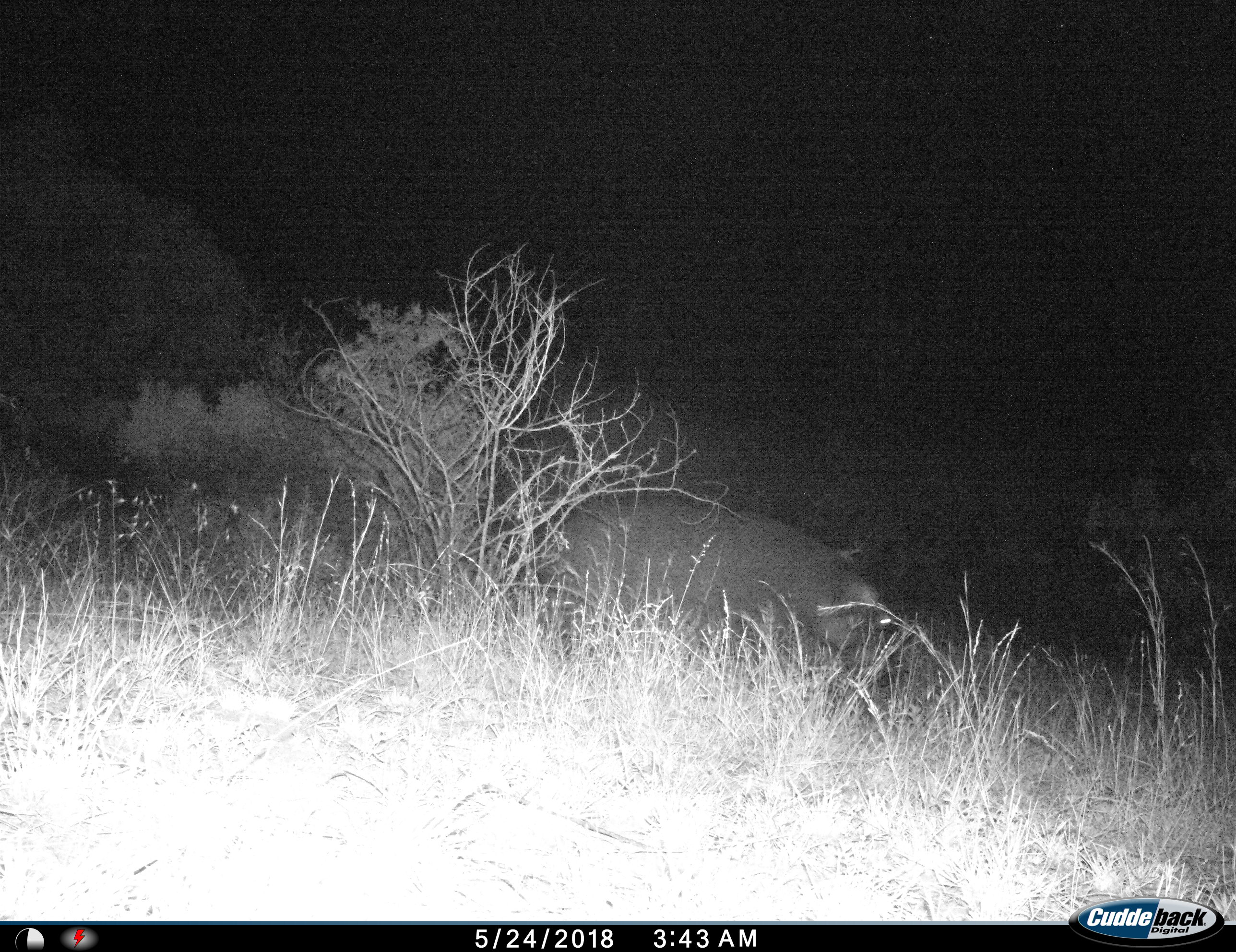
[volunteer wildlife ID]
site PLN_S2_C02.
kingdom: Animalia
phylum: Chordata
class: Mammalia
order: Artiodactyla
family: Hippopotamidae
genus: Hippopotamus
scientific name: Hippopotamus amphibius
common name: hippopotamus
Hippopotamus (Hippopotamus amphibius), count 1. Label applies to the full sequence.